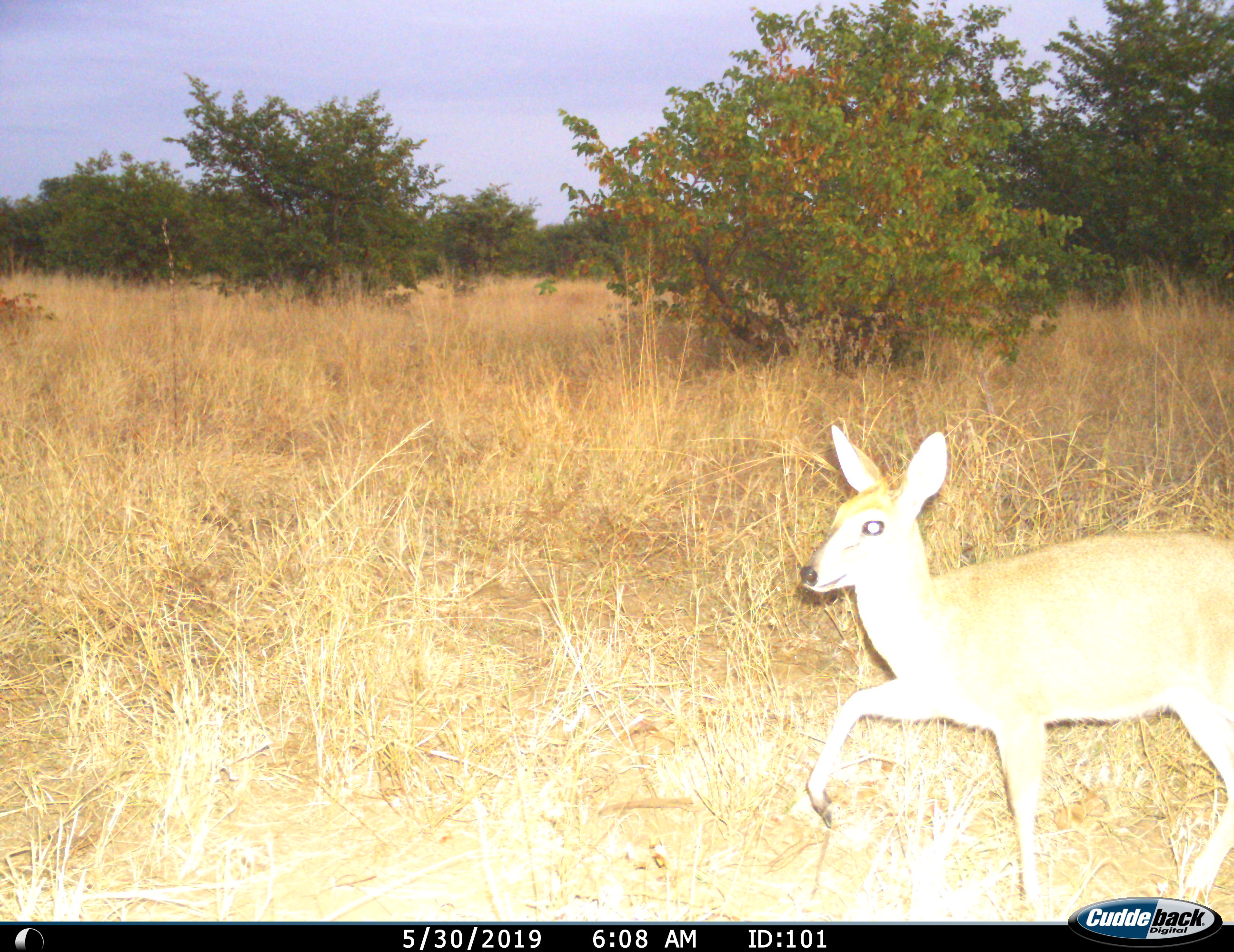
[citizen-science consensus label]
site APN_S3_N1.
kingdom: Animalia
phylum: Chordata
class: Mammalia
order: Artiodactyla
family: Bovidae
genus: Sylvicapra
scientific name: Sylvicapra grimmia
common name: common duiker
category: duikercommongrey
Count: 1.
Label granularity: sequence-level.